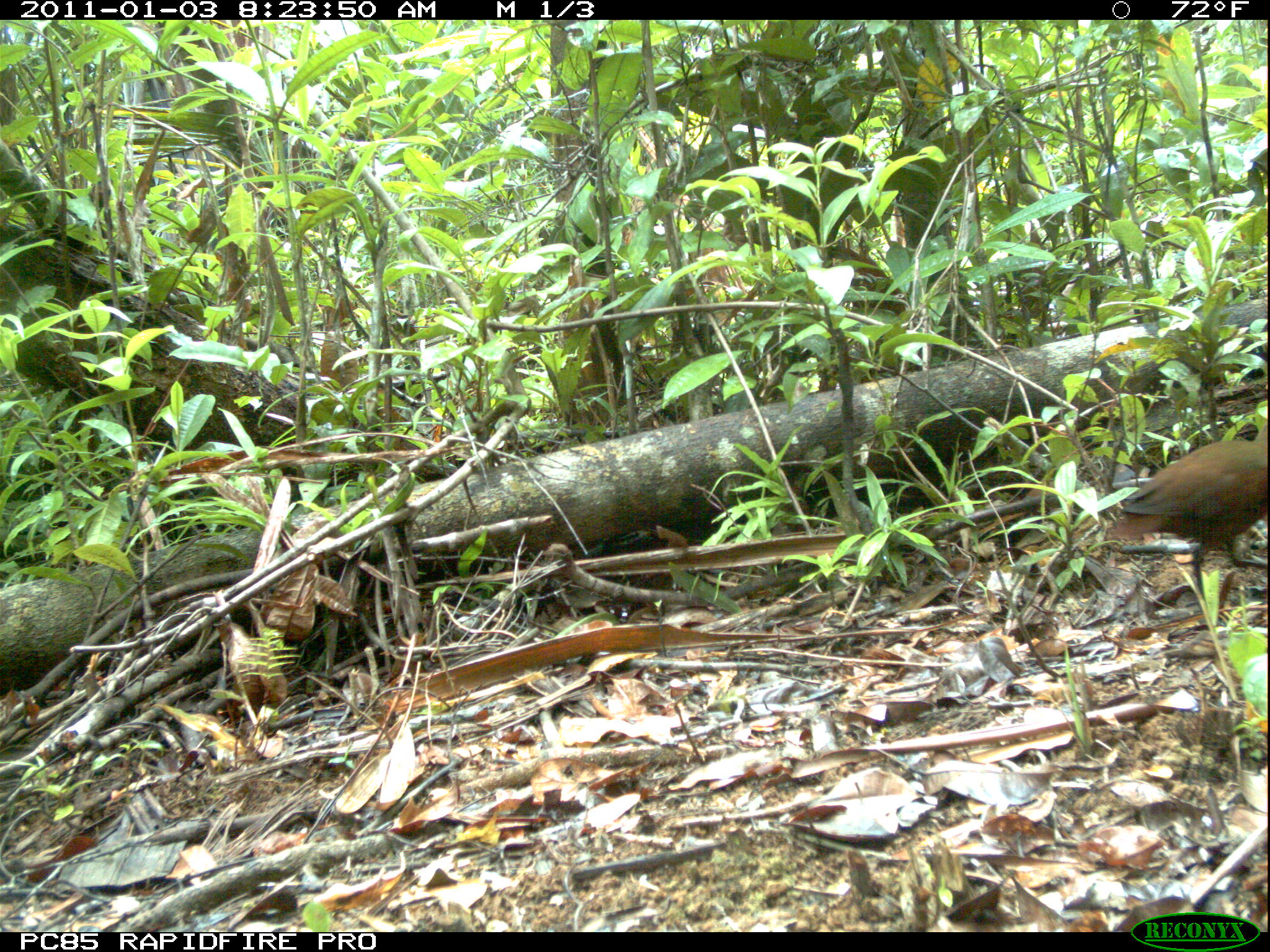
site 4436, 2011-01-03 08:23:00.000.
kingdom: Animalia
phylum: Chordata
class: Aves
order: Gruiformes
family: Sarothruridae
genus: Mentocrex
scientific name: Mentocrex kioloides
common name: madagascar wood rail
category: canirallus kioloides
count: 1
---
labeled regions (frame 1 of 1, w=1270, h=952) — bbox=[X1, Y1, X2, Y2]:
canirallus kioloides: bbox=[1104, 416, 1265, 597]